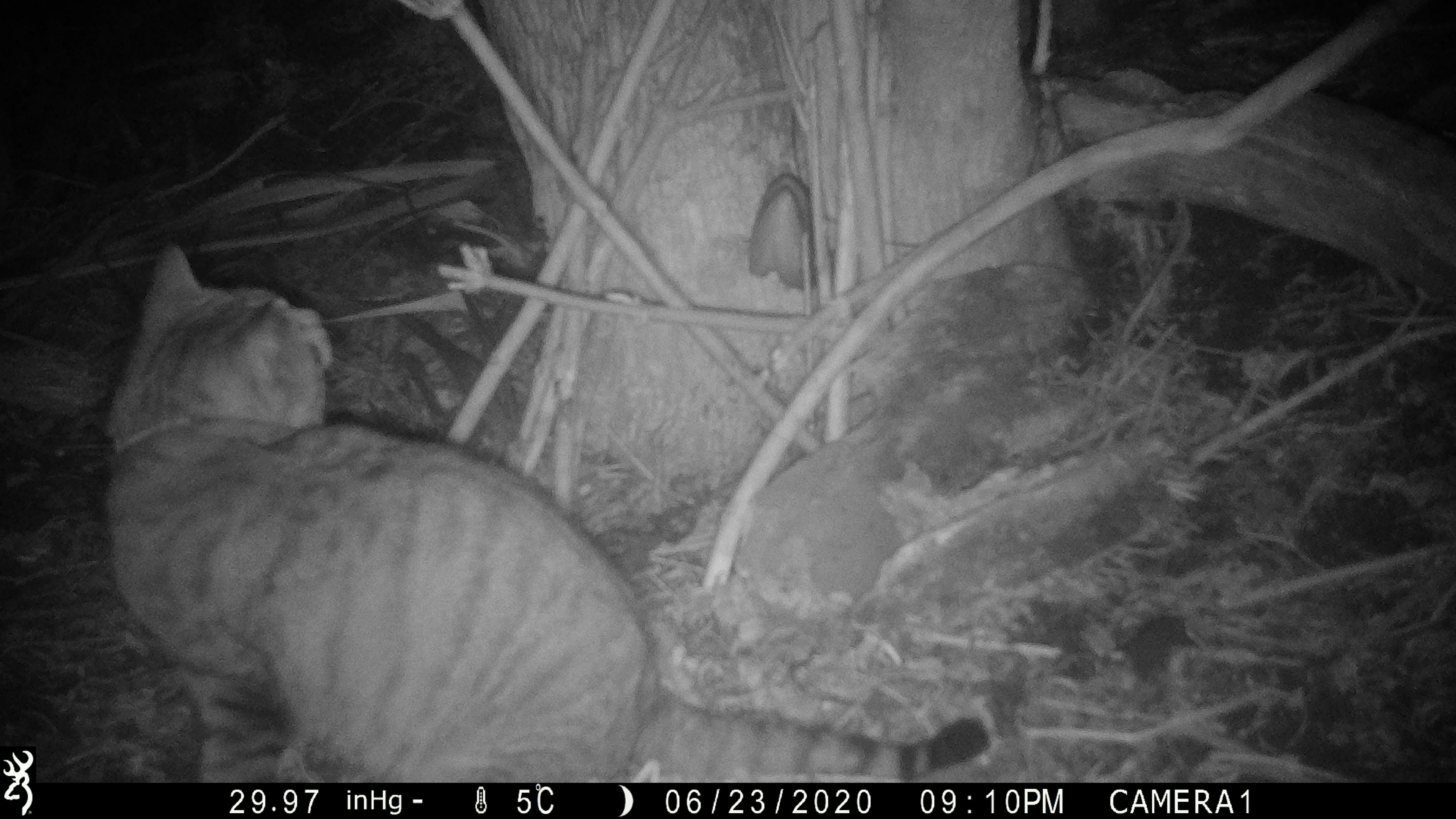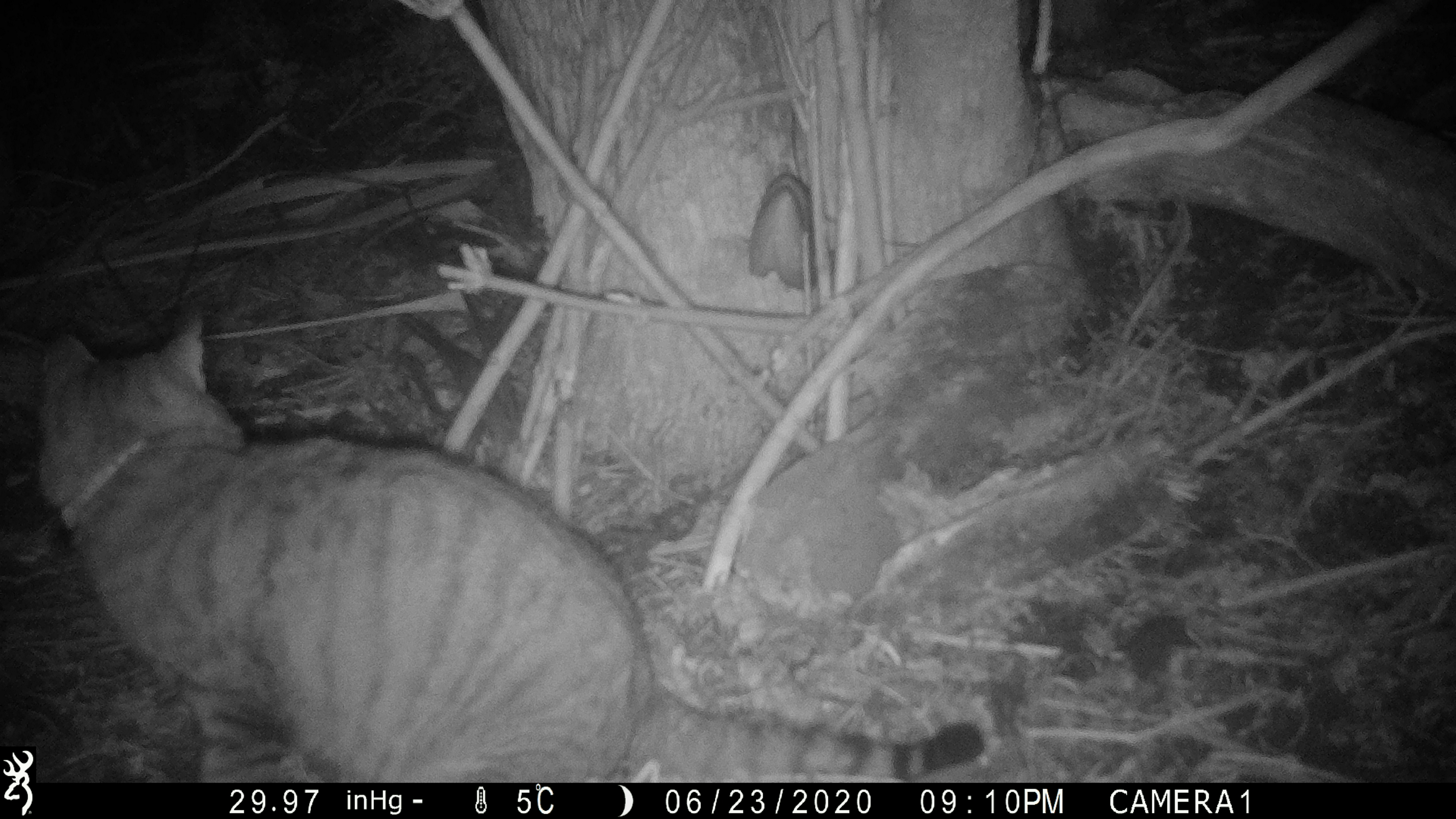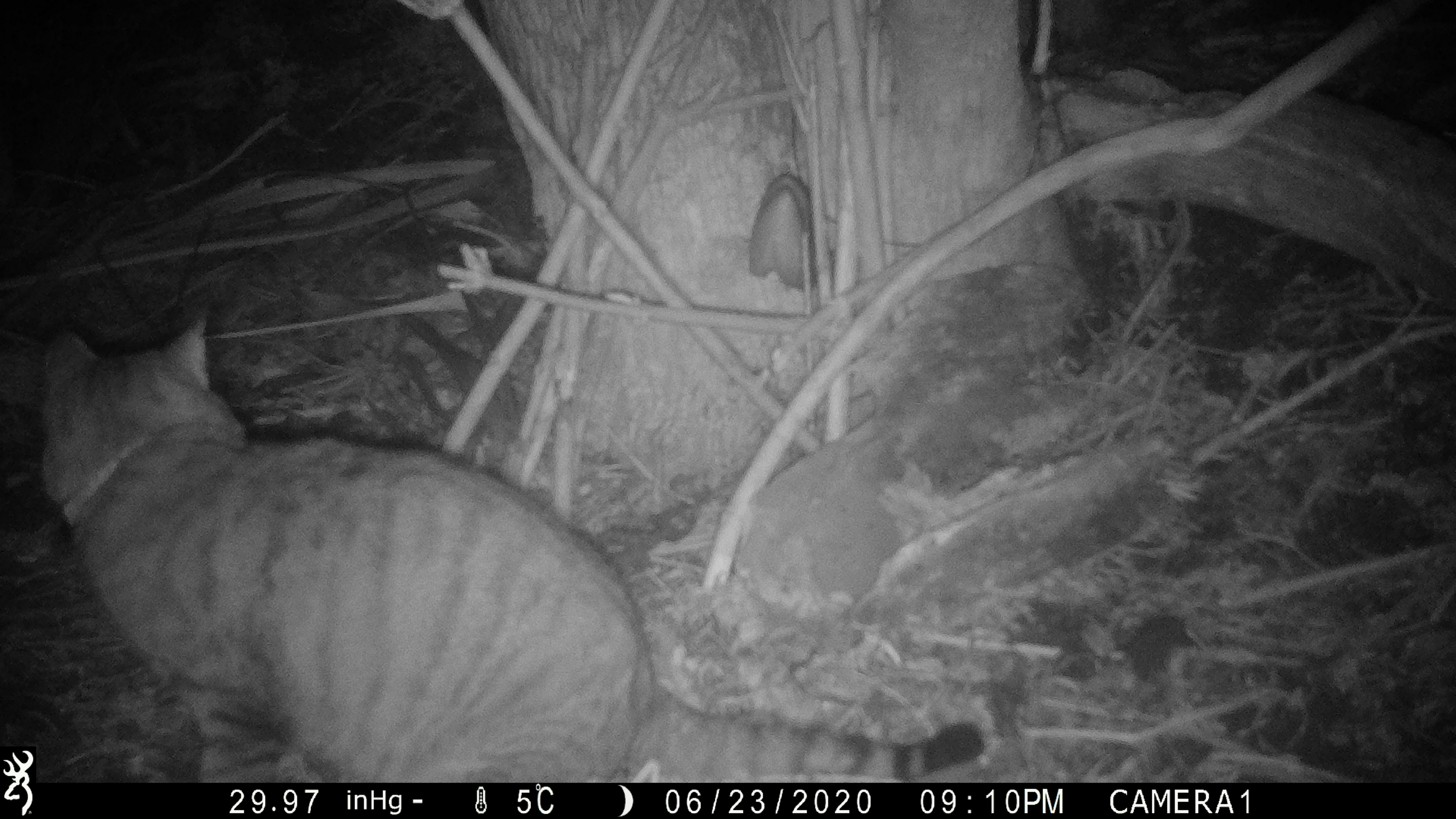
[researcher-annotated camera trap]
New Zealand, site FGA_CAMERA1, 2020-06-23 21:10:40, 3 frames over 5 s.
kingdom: Animalia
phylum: Chordata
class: Mammalia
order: Carnivora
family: Felidae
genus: Felis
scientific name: Felis catus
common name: domestic cat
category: cat